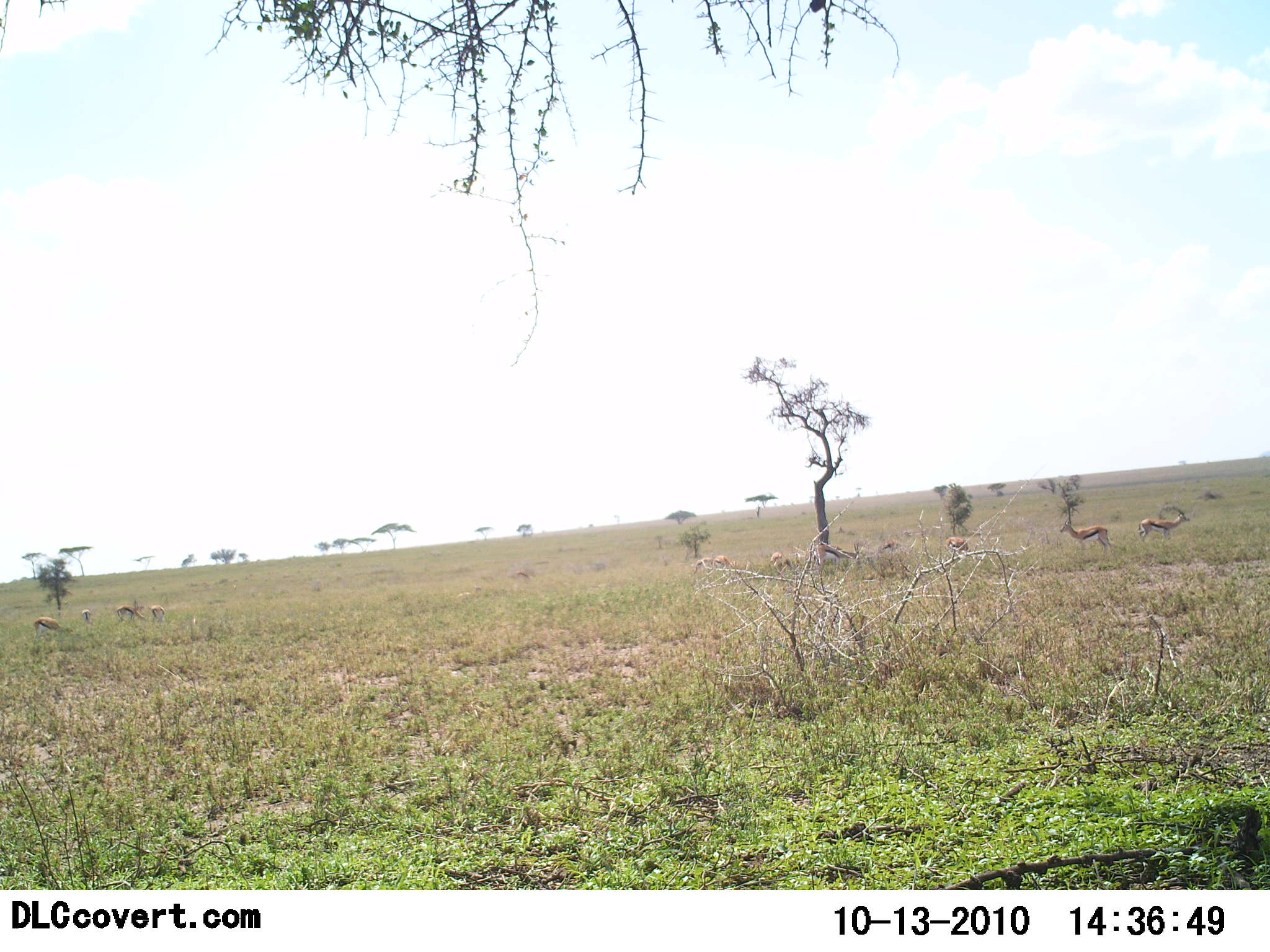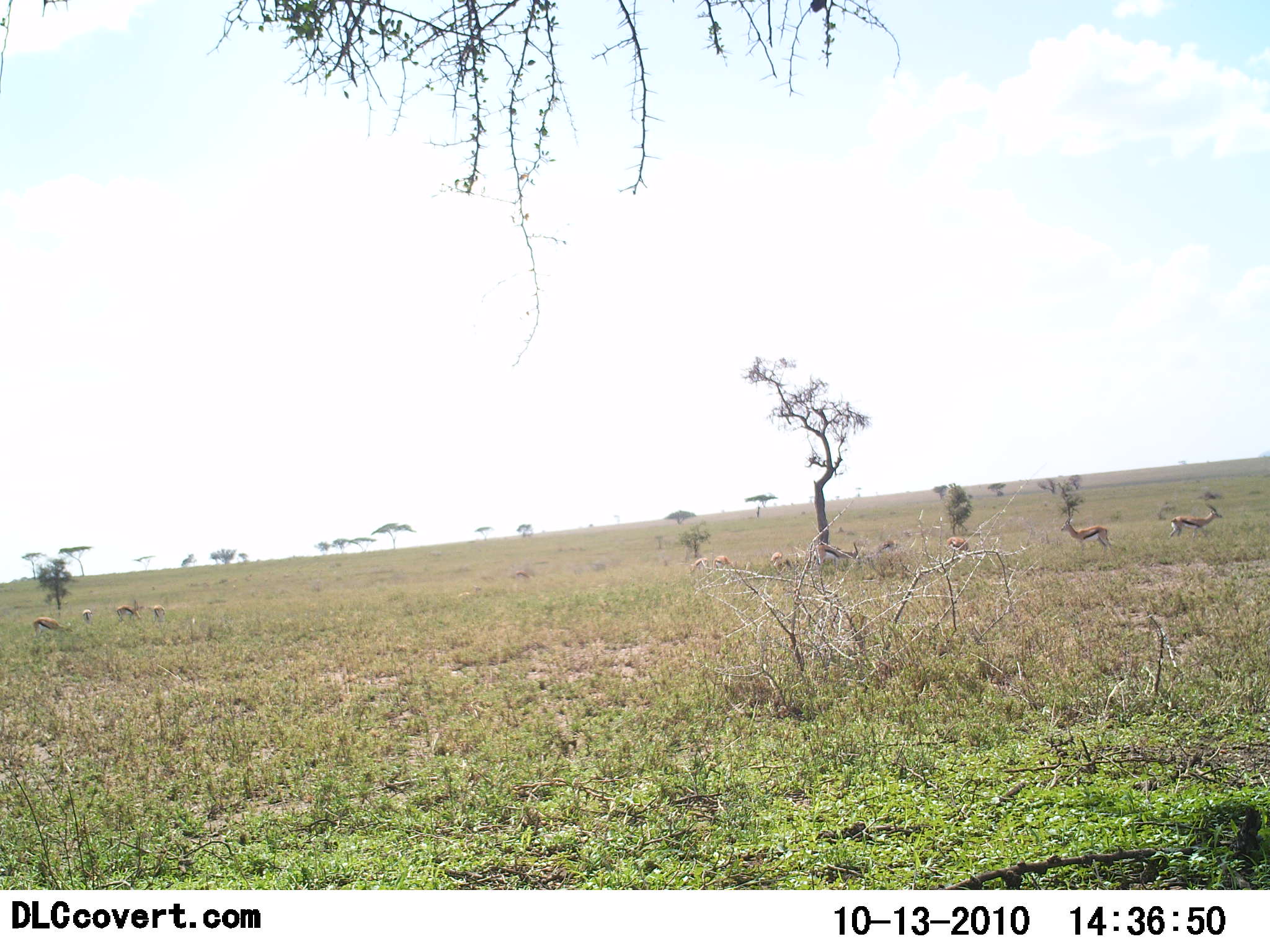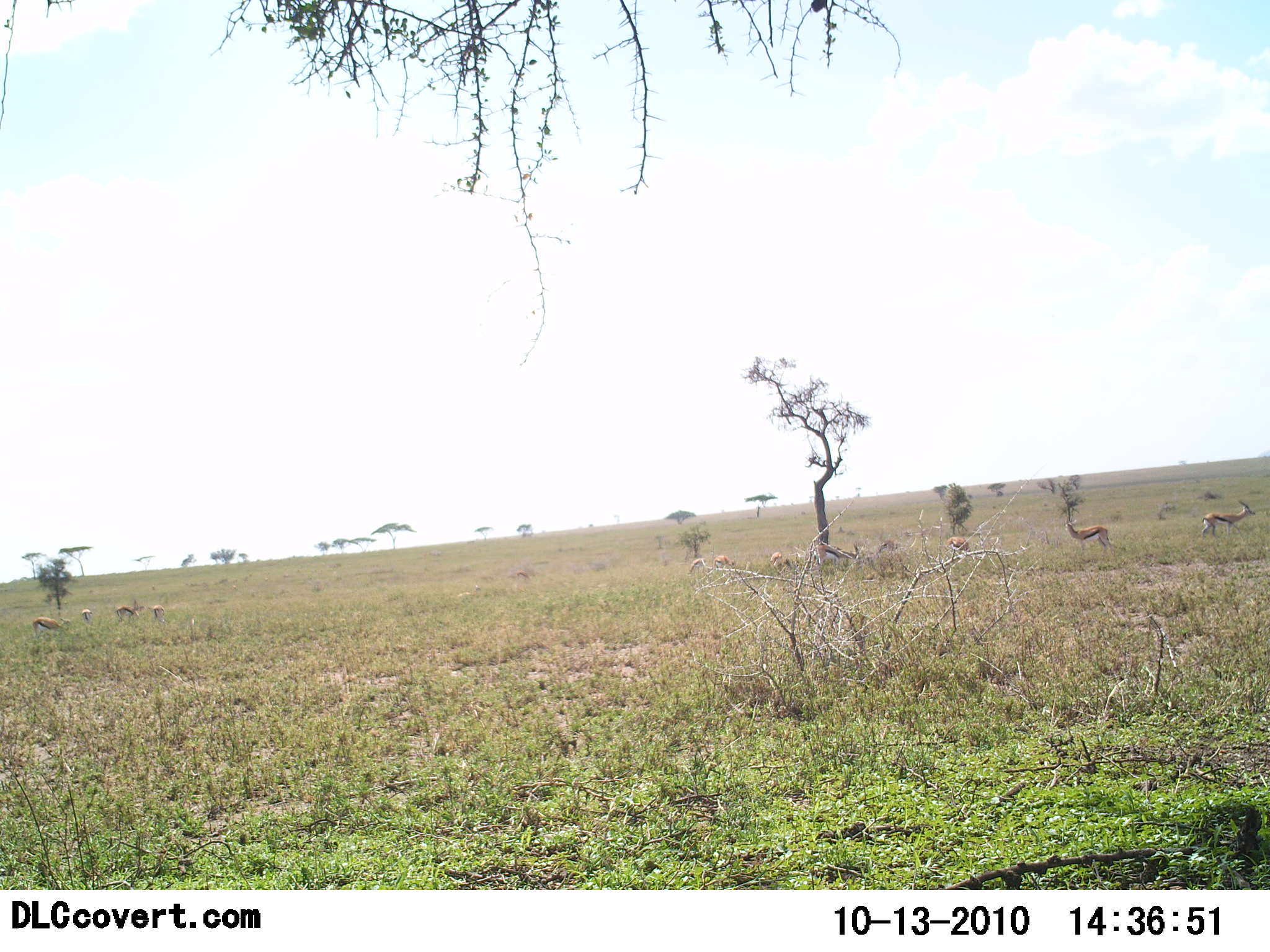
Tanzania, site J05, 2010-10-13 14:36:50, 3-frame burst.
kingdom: Animalia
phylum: Chordata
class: Mammalia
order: Artiodactyla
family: Bovidae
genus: Eudorcas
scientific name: Eudorcas thomsonii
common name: thomson's gazelle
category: gazellethomsons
Gazellethomsons (thomson's gazelle) (Eudorcas thomsonii), count 10. Behavior (volunteer vote fractions): standing 79%, resting 7%, moving 36%, interacting 0%. Young present (vote fraction): 0%. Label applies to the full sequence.